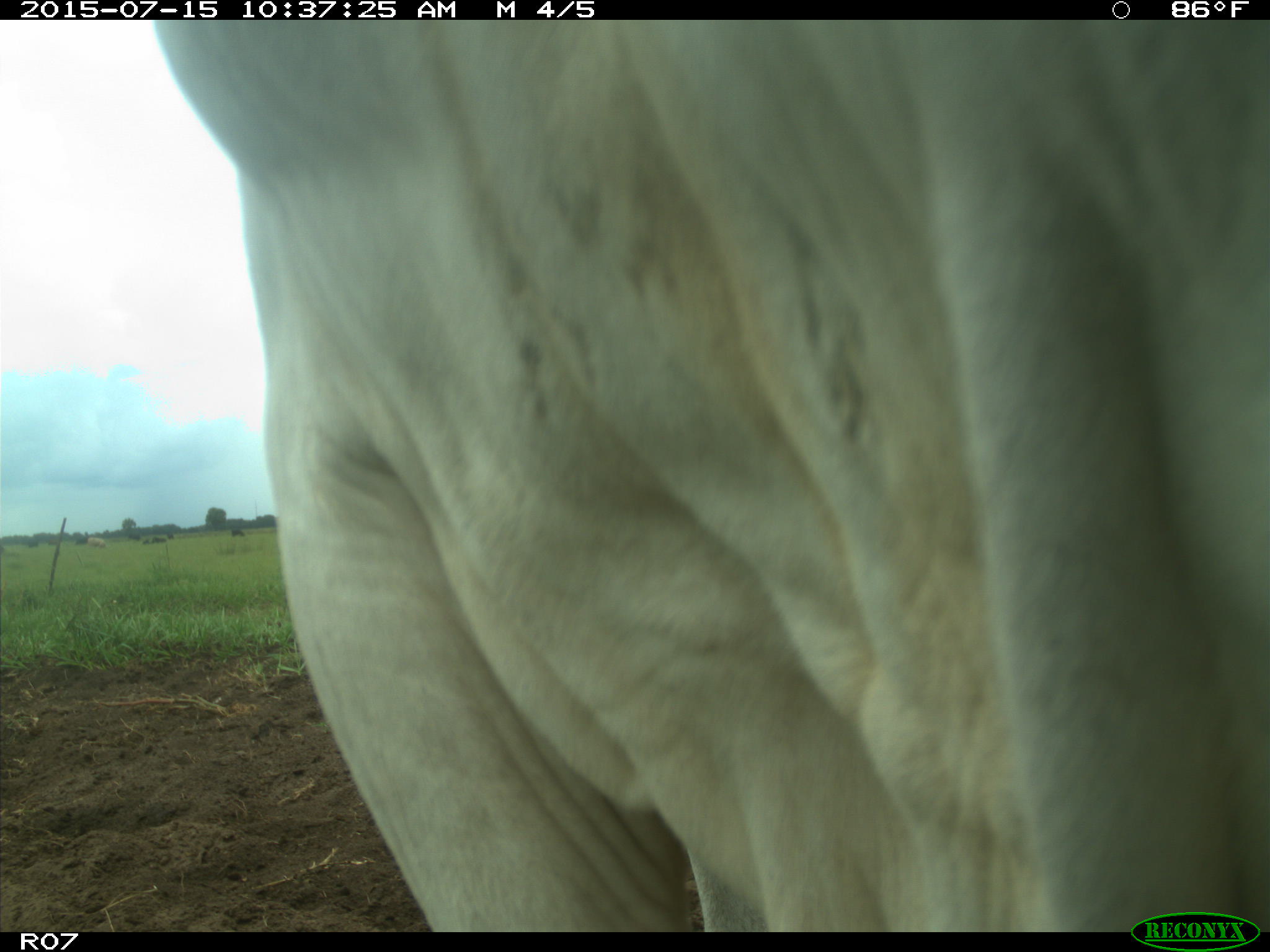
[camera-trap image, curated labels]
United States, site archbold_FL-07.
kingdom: Animalia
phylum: Chordata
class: Mammalia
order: Artiodactyla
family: Bovidae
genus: Bos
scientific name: Bos taurus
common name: domestic cow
Bos taurus (domestic cow).